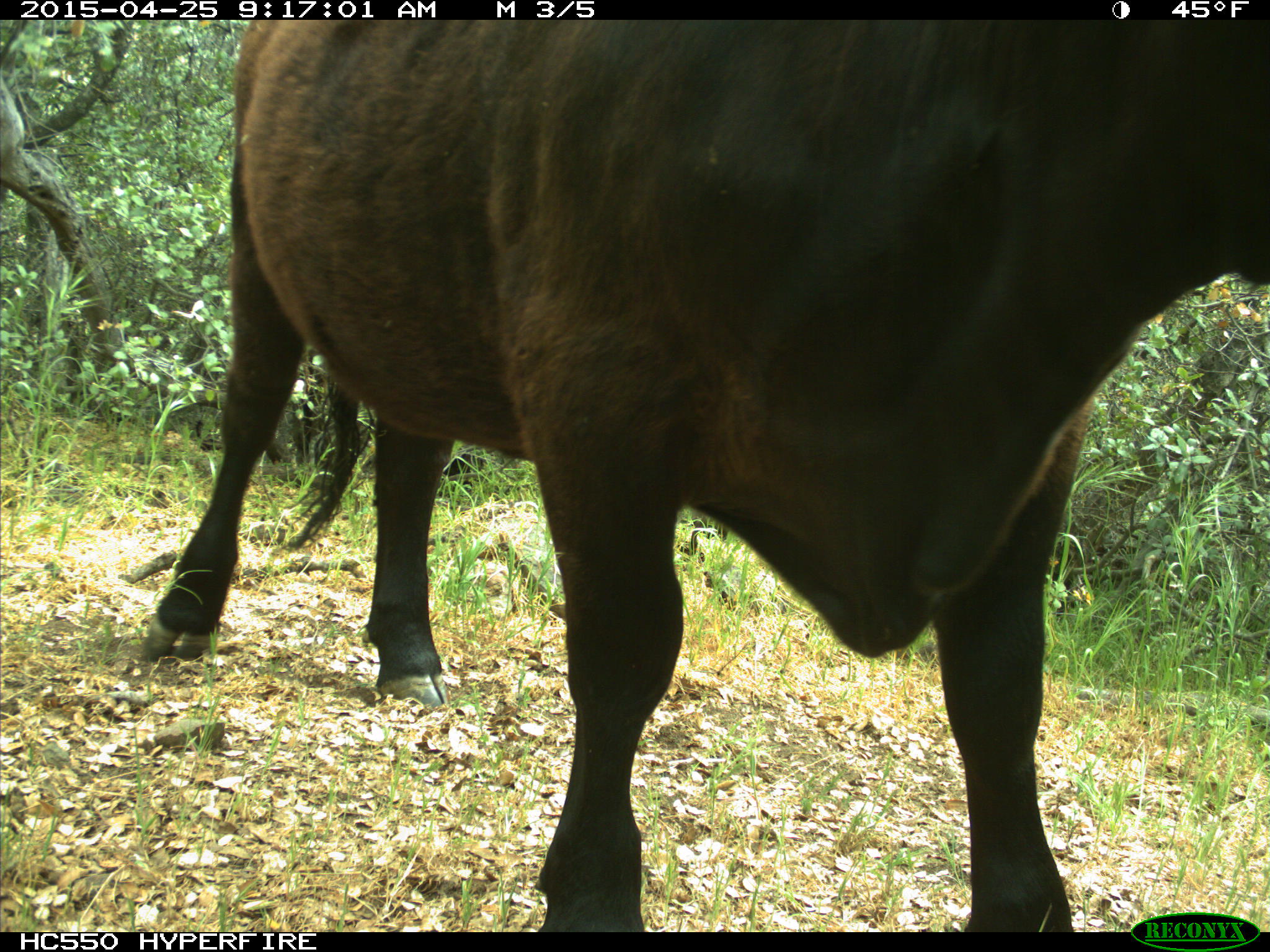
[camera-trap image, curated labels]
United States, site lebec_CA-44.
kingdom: Animalia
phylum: Chordata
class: Mammalia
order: Artiodactyla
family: Suidae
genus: Sus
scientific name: Sus scrofa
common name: wild boar